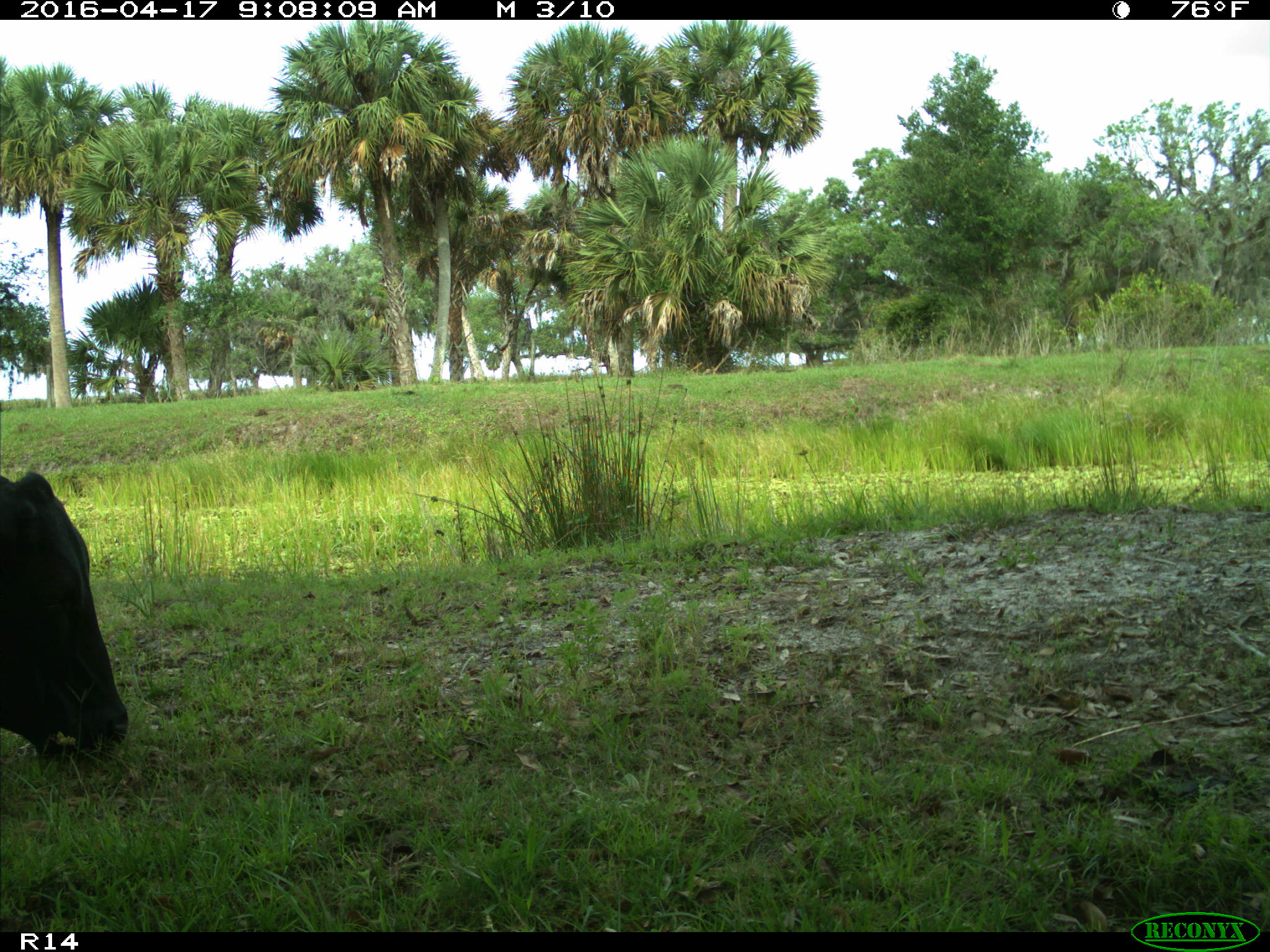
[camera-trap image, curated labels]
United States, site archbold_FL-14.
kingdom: Animalia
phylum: Chordata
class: Mammalia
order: Artiodactyla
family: Bovidae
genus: Bos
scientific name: Bos taurus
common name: domestic cow